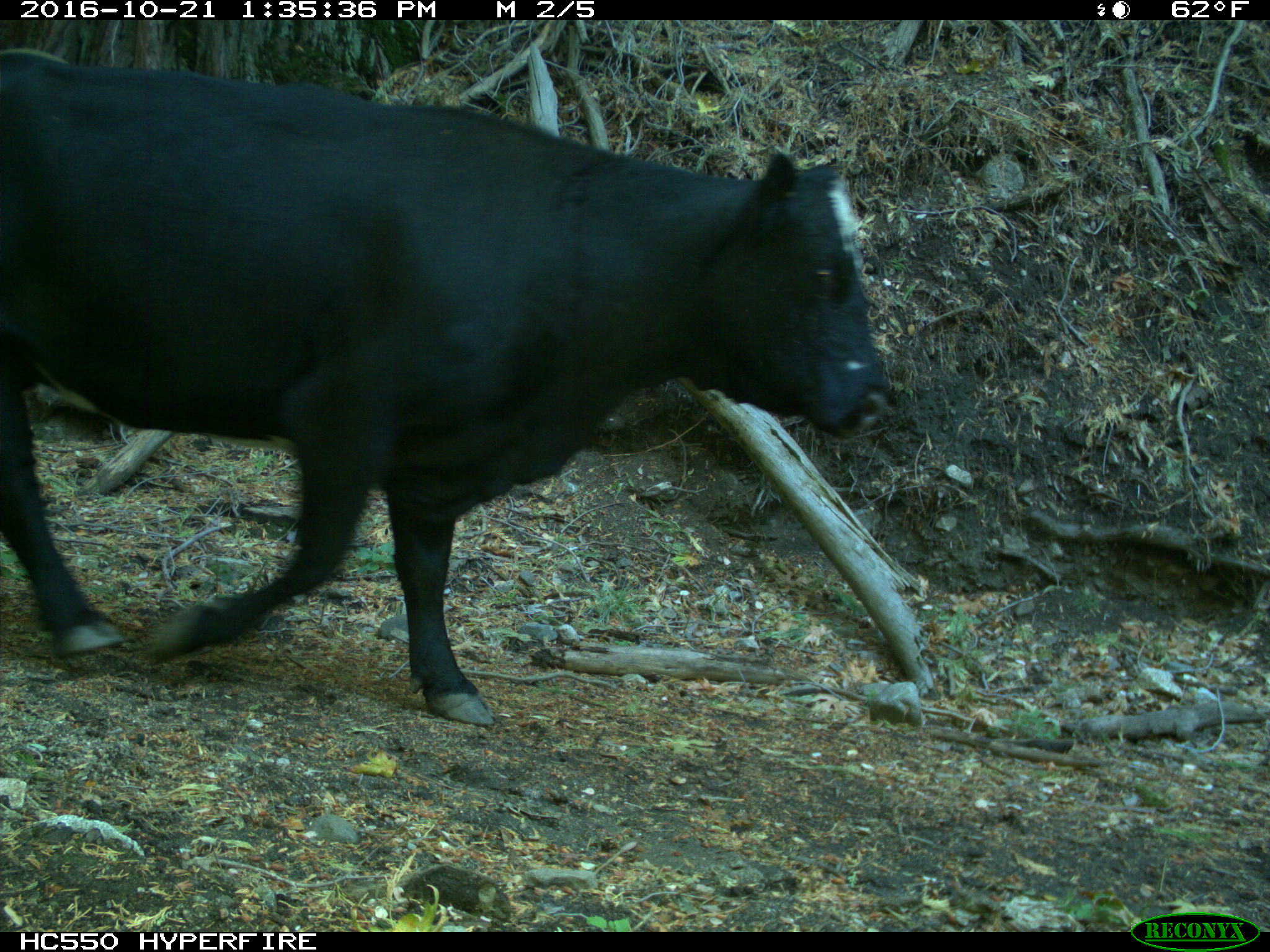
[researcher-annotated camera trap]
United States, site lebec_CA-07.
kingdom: Animalia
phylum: Chordata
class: Mammalia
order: Artiodactyla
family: Bovidae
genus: Bos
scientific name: Bos taurus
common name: domestic cow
Bos taurus (domestic cow).